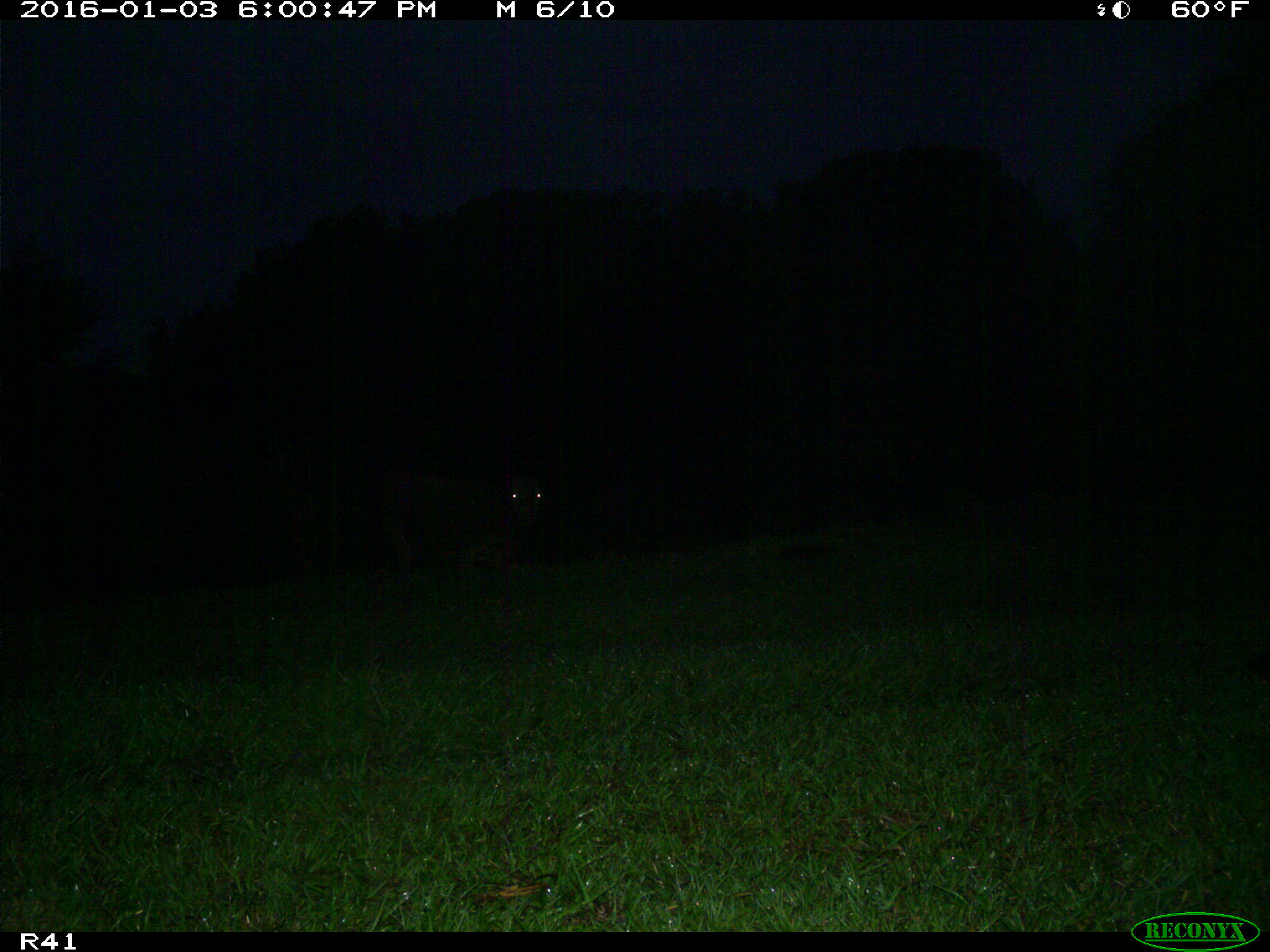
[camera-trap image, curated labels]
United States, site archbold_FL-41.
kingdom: Animalia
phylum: Chordata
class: Mammalia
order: Artiodactyla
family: Bovidae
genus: Bos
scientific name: Bos taurus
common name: domestic cow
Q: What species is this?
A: Bos taurus (domestic cow).